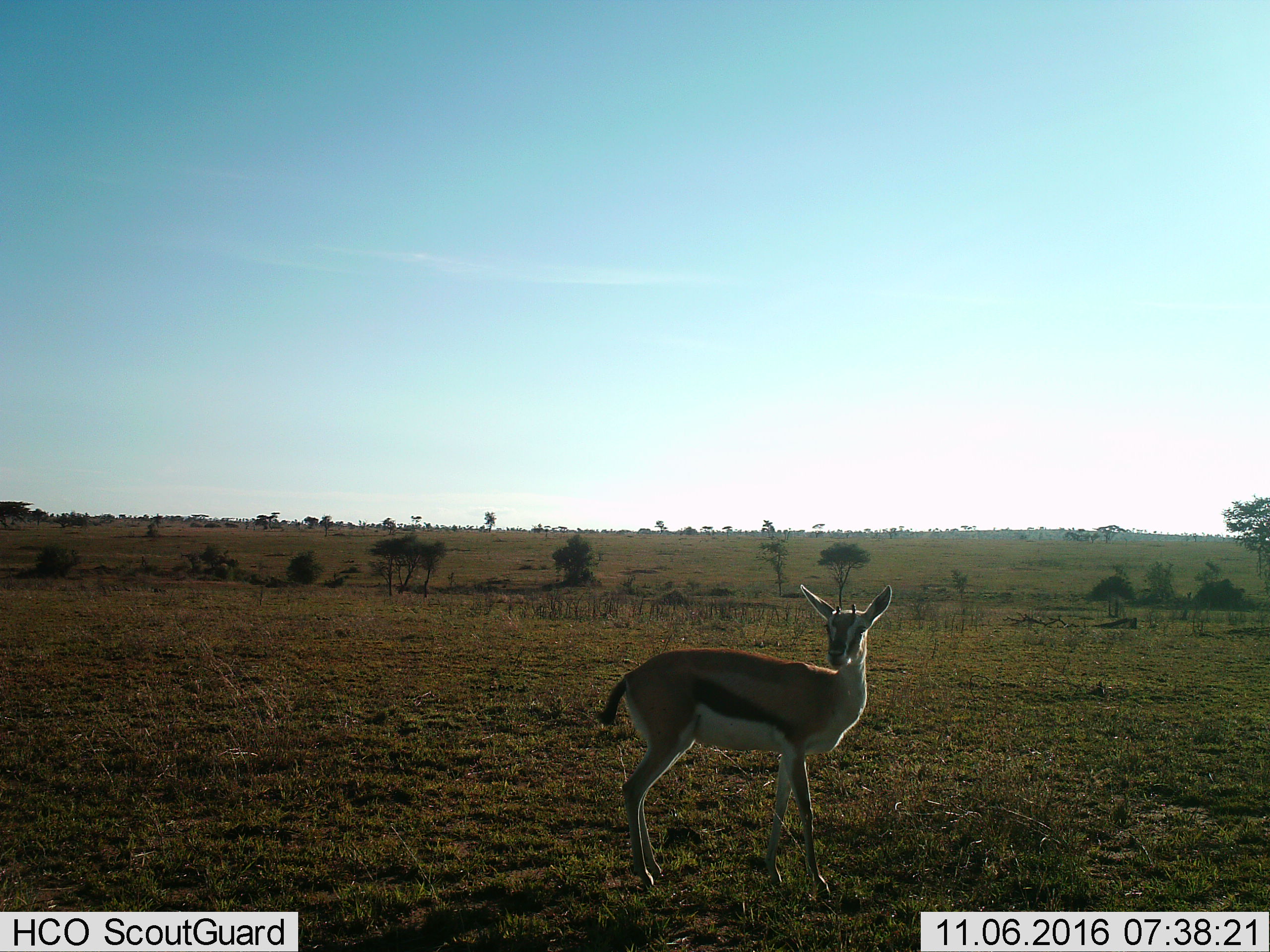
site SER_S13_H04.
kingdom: Animalia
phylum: Chordata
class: Mammalia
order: Artiodactyla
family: Bovidae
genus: Eudorcas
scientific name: Eudorcas thomsonii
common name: thomson's gazelle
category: gazellethomsons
Gazellethomsons (thomson's gazelle) (Eudorcas thomsonii), count 1. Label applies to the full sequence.